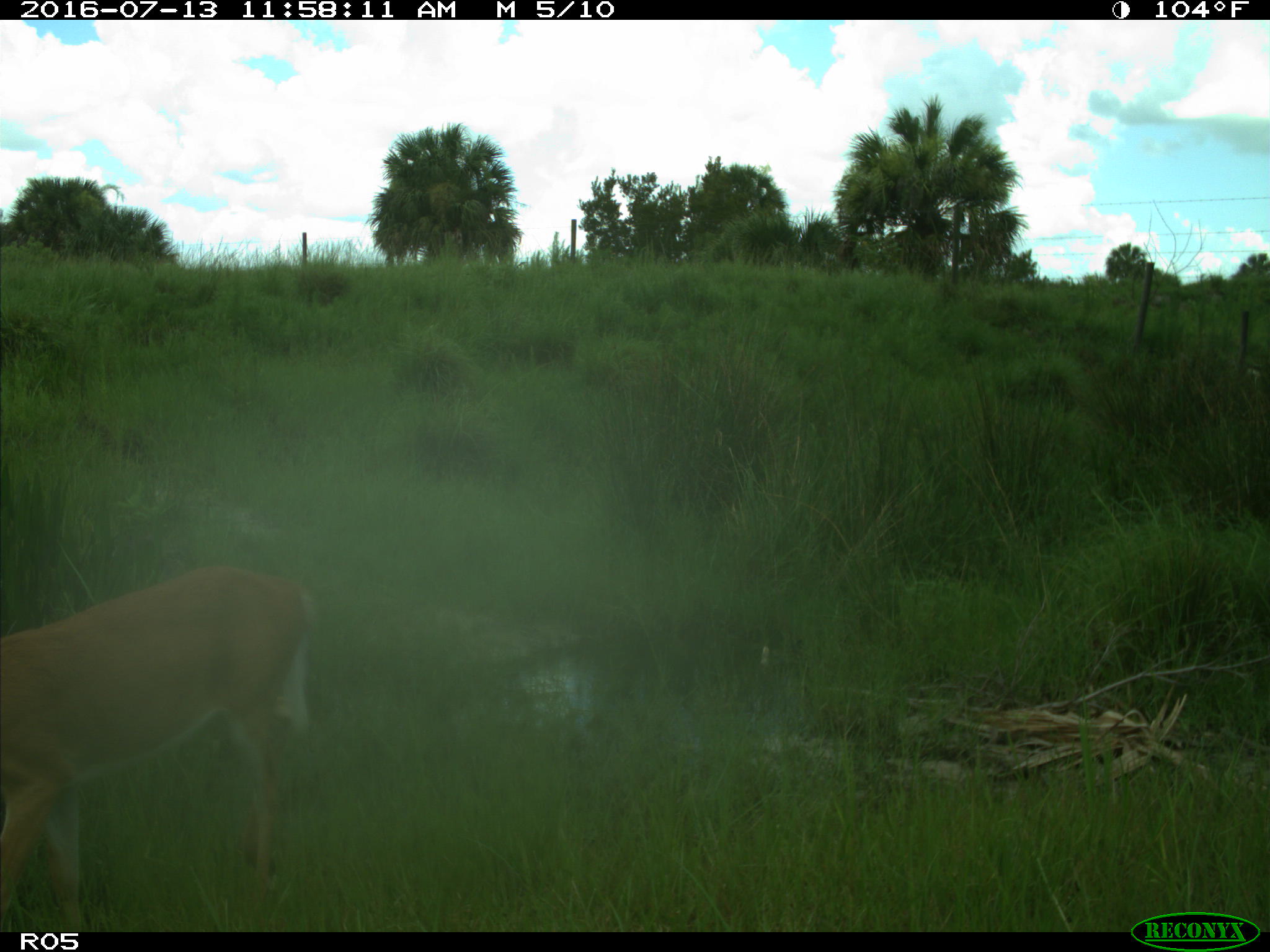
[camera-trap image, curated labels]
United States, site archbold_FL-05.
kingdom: Animalia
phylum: Chordata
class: Mammalia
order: Artiodactyla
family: Cervidae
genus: Odocoileus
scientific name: Odocoileus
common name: deer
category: unidentified deer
Unidentified deer (deer) (Odocoileus).